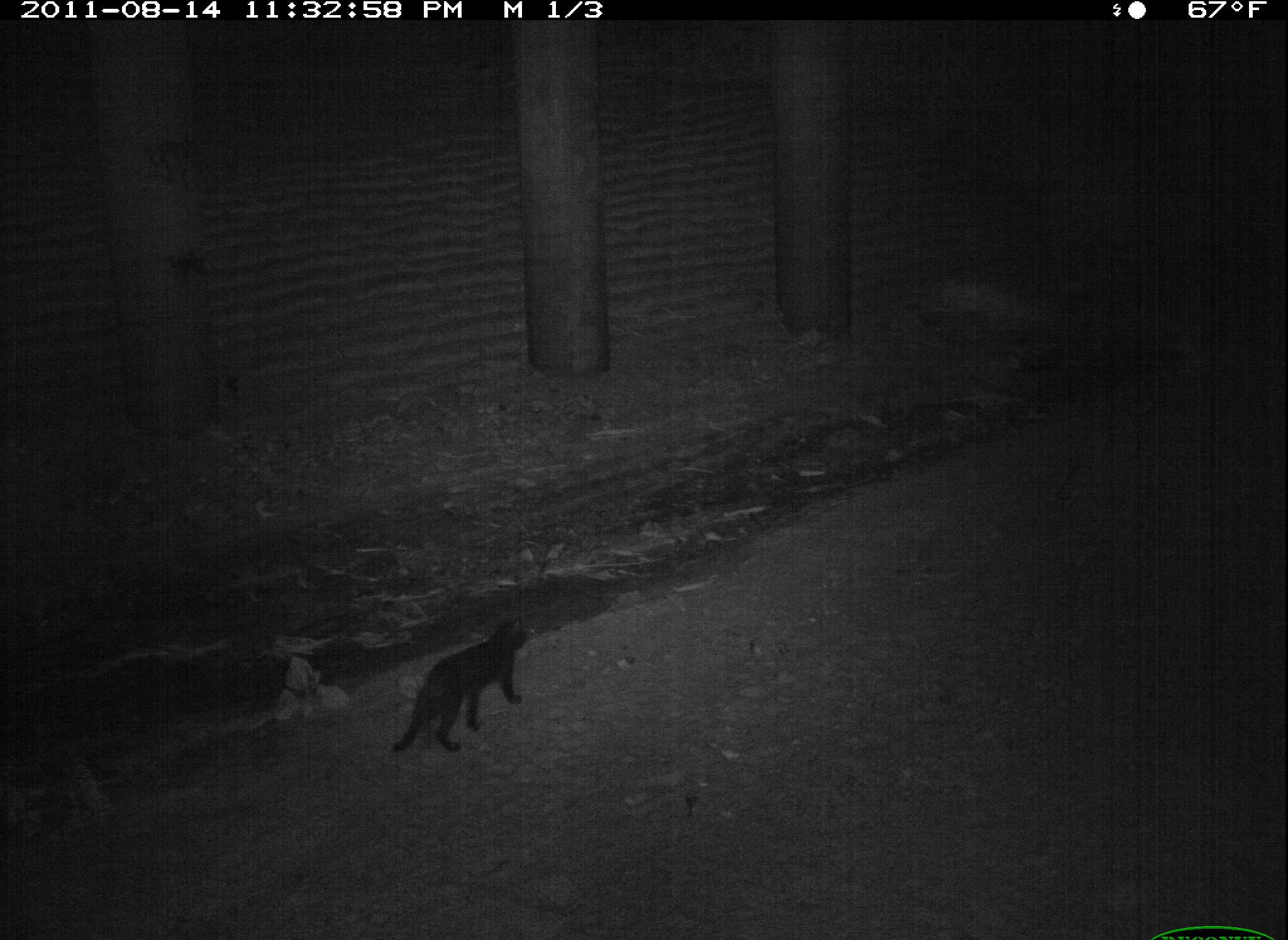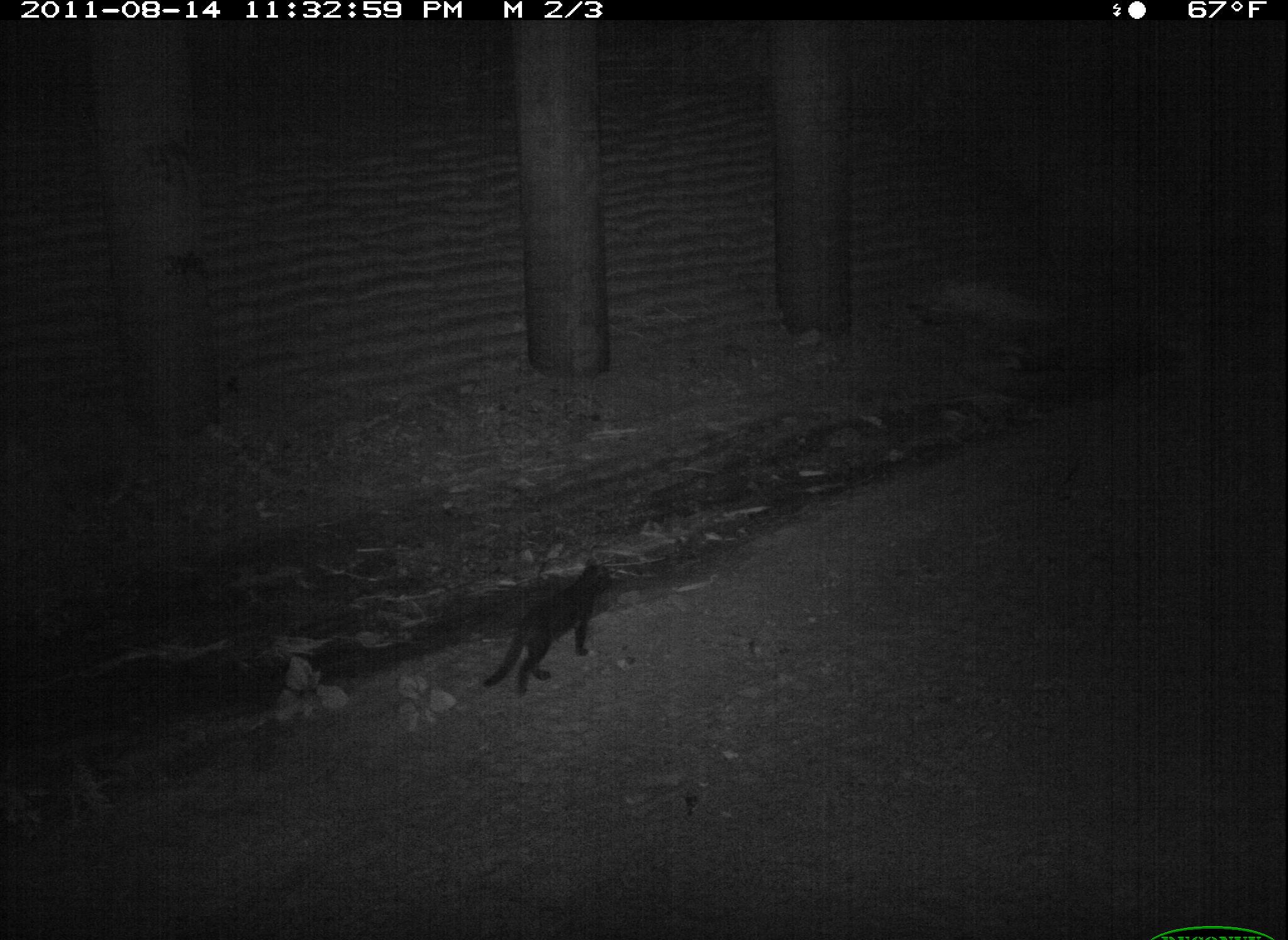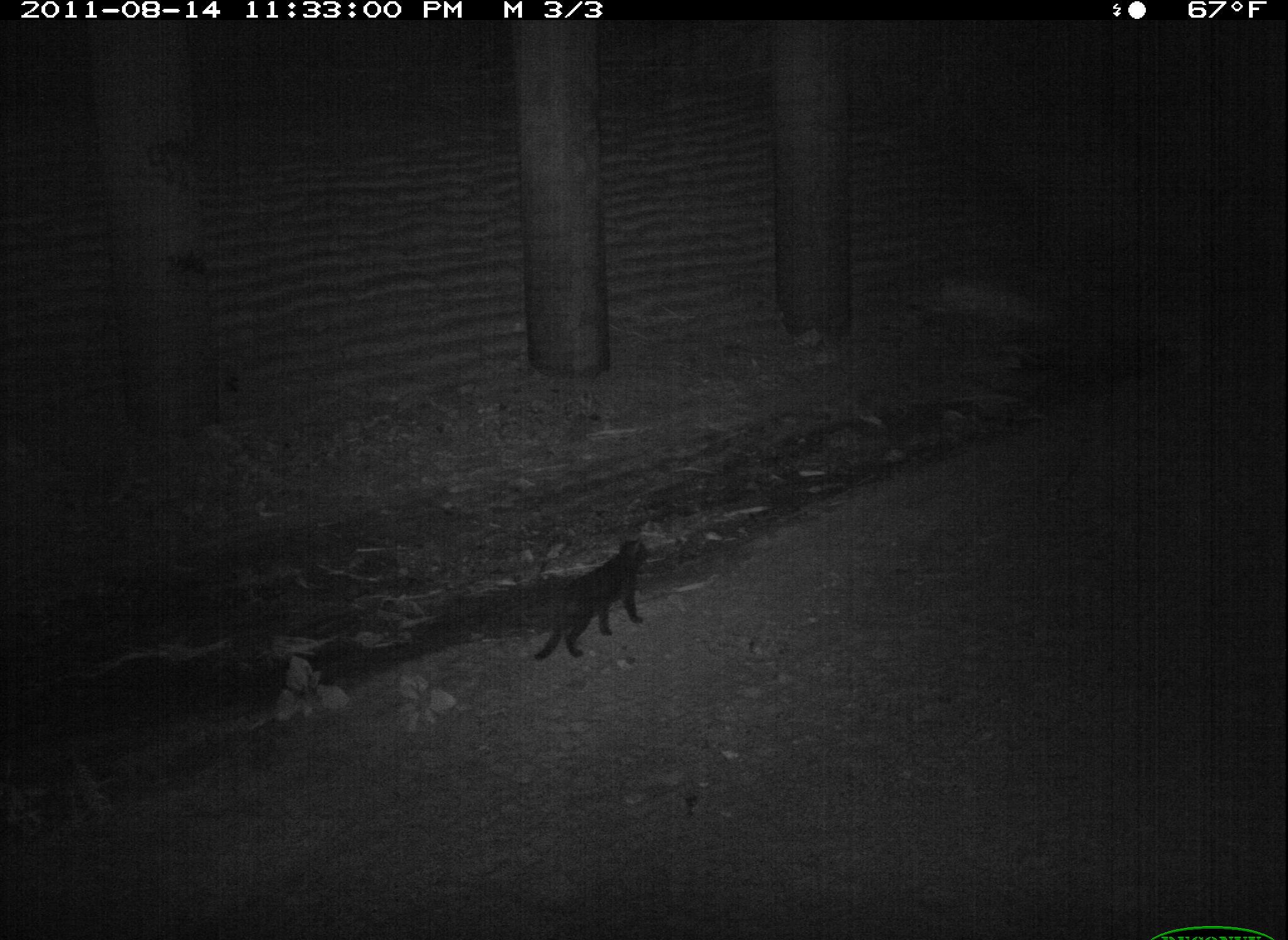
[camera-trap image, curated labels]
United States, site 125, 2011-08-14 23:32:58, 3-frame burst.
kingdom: Animalia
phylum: Chordata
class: Mammalia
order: Carnivora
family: Felidae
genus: Felis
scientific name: Felis catus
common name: cat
Cat (Felis catus).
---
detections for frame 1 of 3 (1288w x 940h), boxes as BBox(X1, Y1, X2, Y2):
cat: BBox(383, 609, 543, 762)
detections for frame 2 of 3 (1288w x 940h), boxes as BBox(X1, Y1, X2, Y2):
cat: BBox(471, 549, 628, 705)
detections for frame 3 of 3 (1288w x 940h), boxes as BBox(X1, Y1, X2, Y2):
cat: BBox(527, 528, 655, 667)